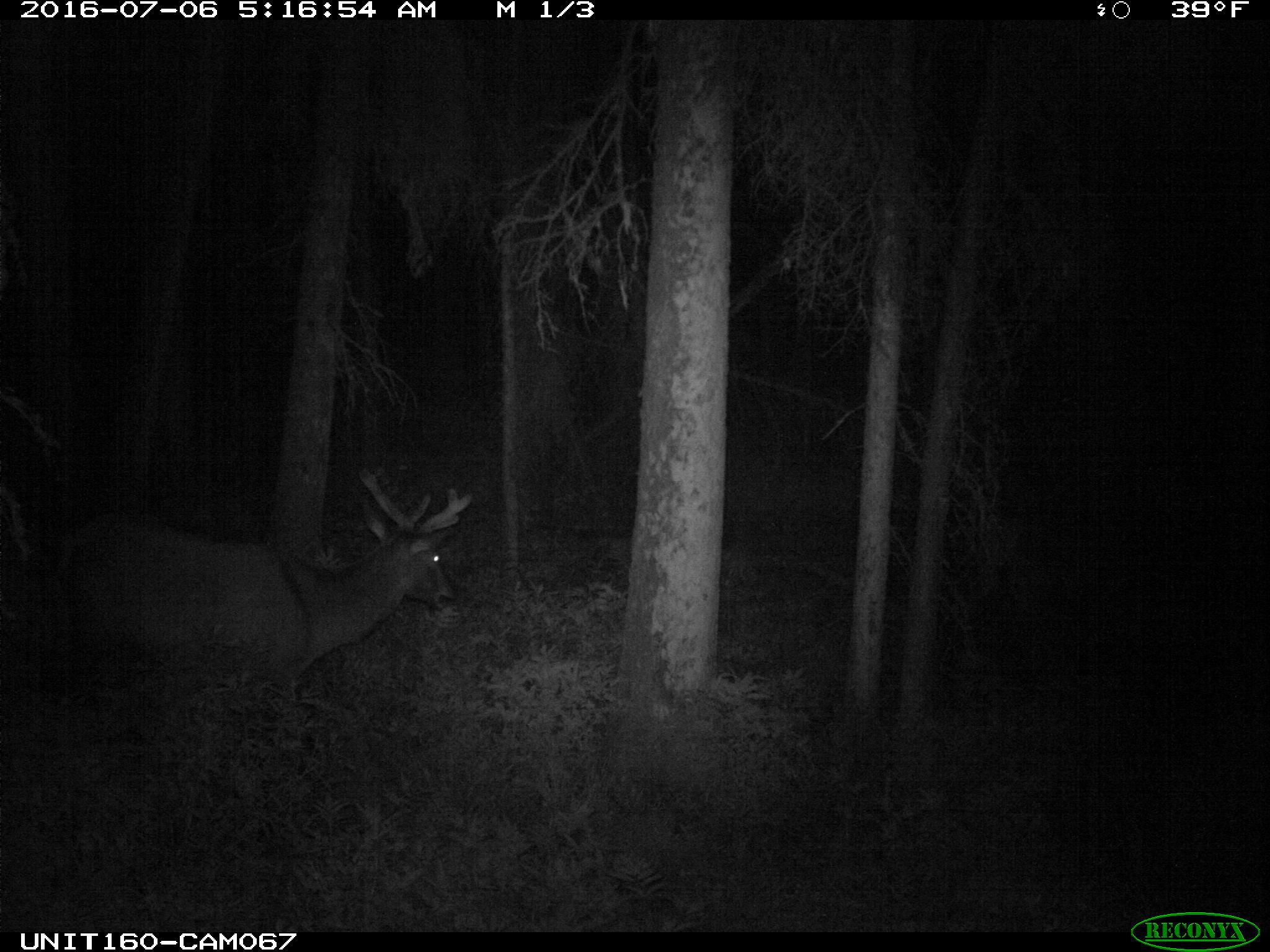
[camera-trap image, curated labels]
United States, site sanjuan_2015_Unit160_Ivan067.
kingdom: Animalia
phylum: Chordata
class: Mammalia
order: Artiodactyla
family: Cervidae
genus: Cervus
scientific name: Cervus elaphus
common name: red deer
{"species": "Cervus elaphus (red deer)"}